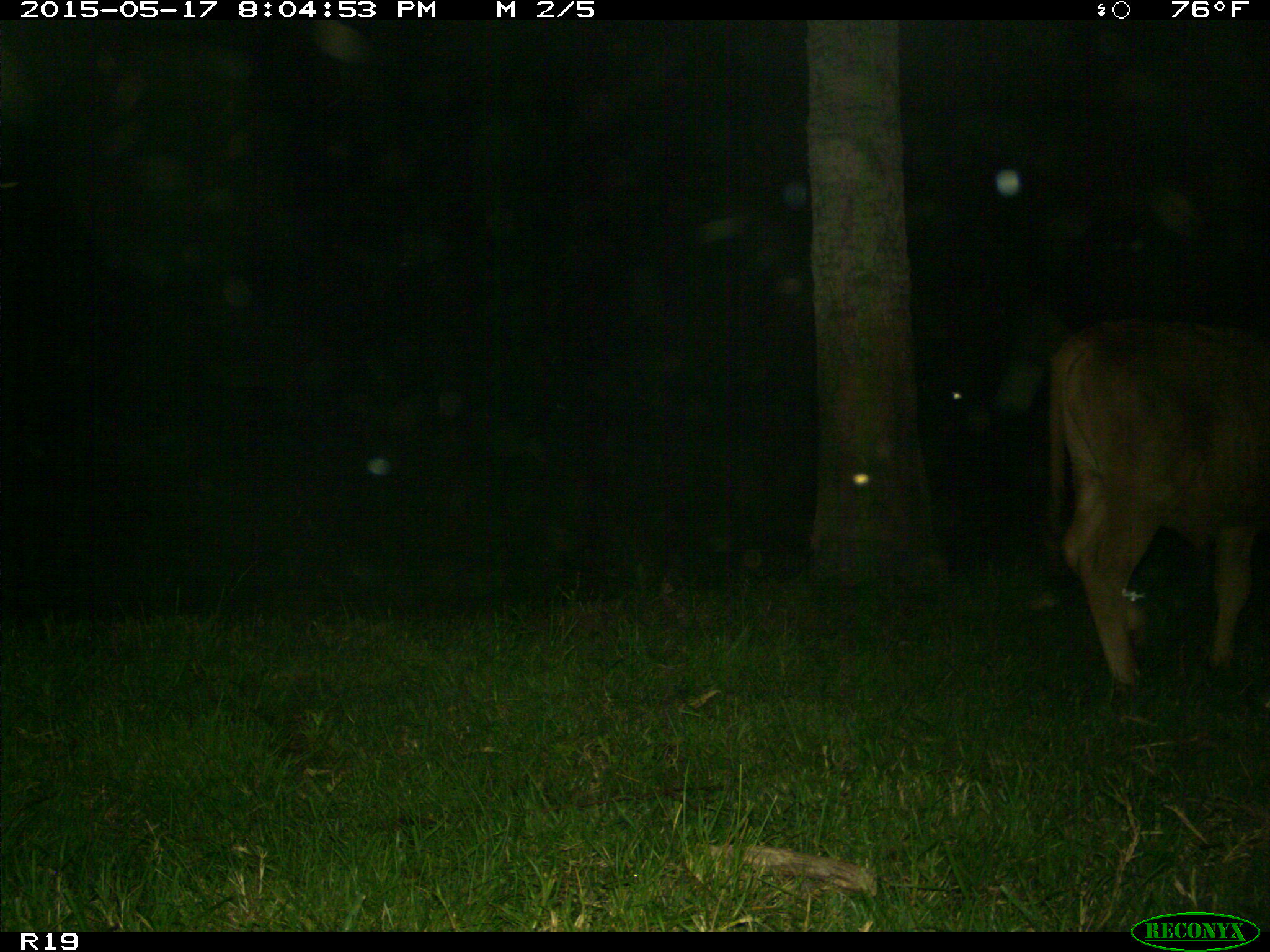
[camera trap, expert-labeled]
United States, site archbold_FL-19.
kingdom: Animalia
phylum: Chordata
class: Mammalia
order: Artiodactyla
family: Bovidae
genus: Bos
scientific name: Bos taurus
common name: domestic cow